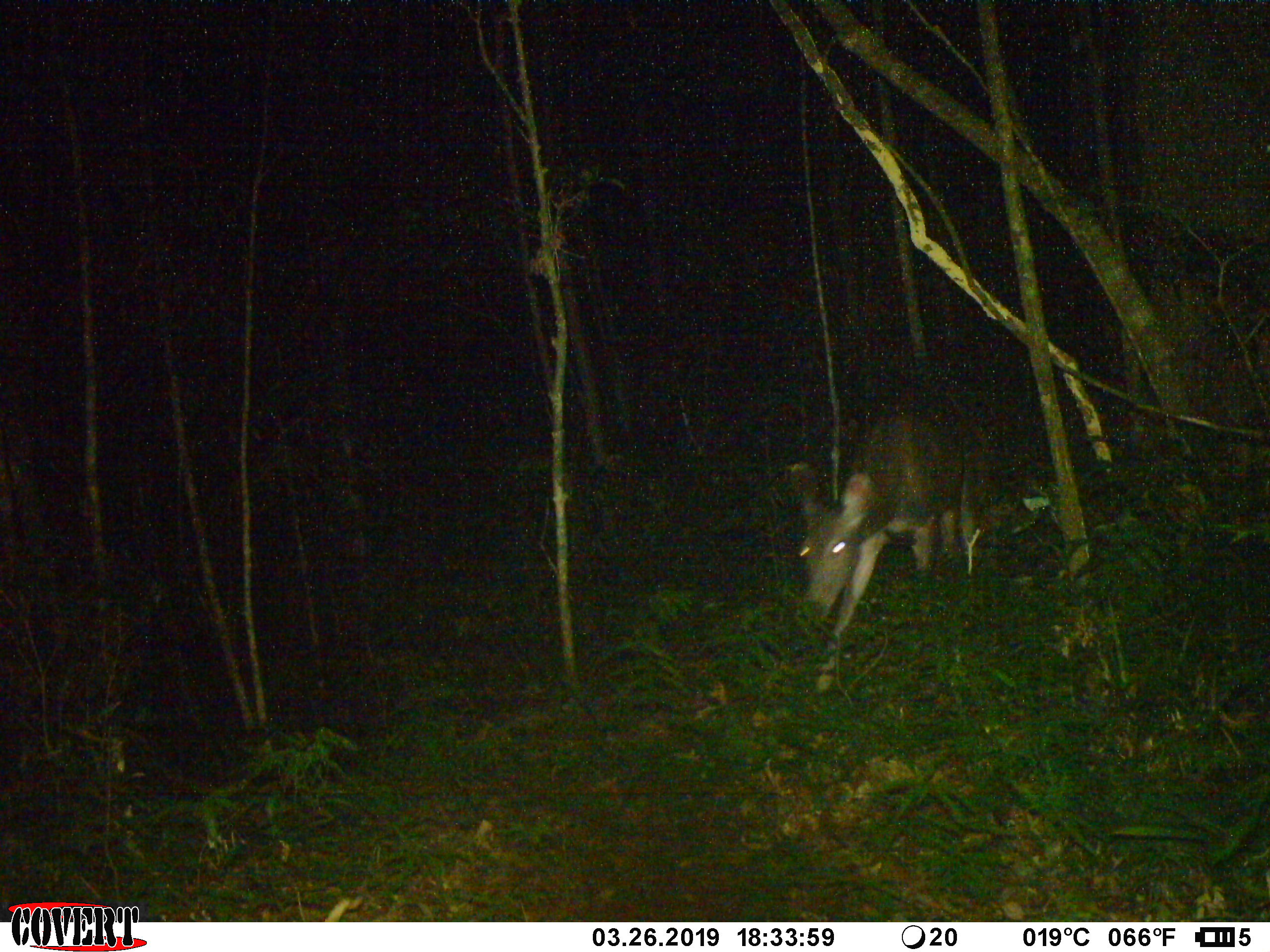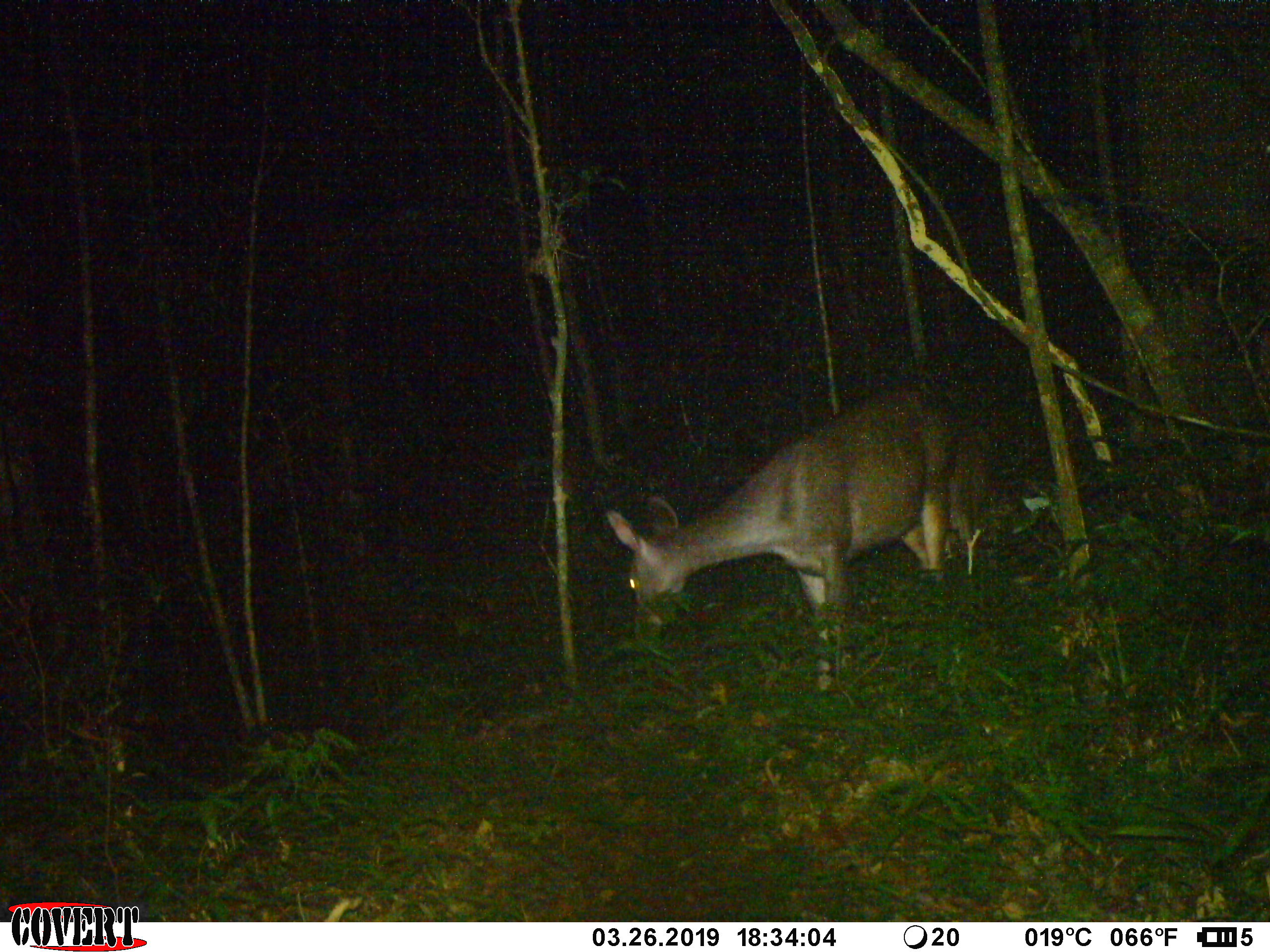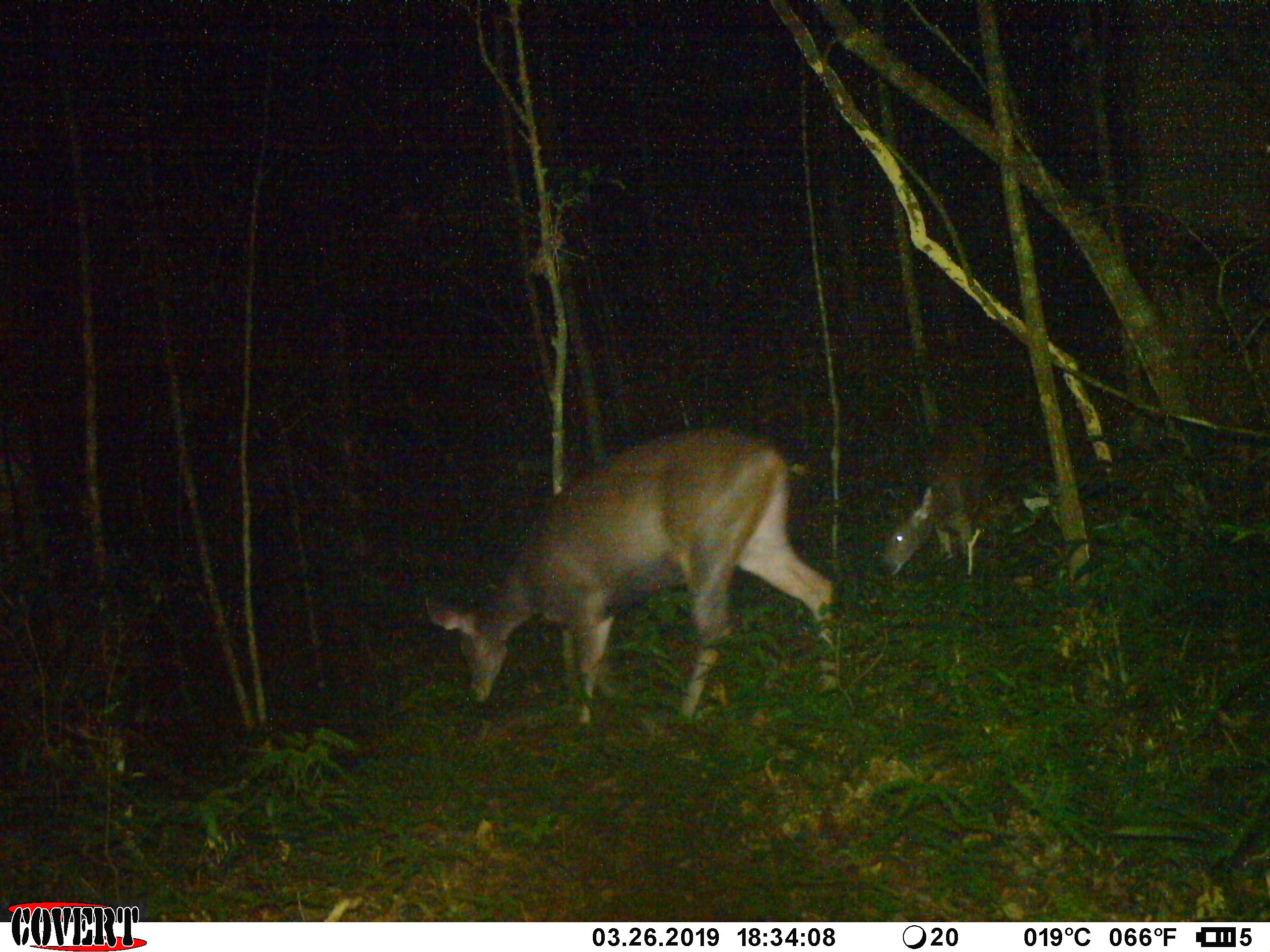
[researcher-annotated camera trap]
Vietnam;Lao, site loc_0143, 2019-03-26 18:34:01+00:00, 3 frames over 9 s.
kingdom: Animalia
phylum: Chordata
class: Mammalia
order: Artiodactyla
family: Cervidae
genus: Rusa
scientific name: Rusa unicolor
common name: sambar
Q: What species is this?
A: Sambar (Rusa unicolor).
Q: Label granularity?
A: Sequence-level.